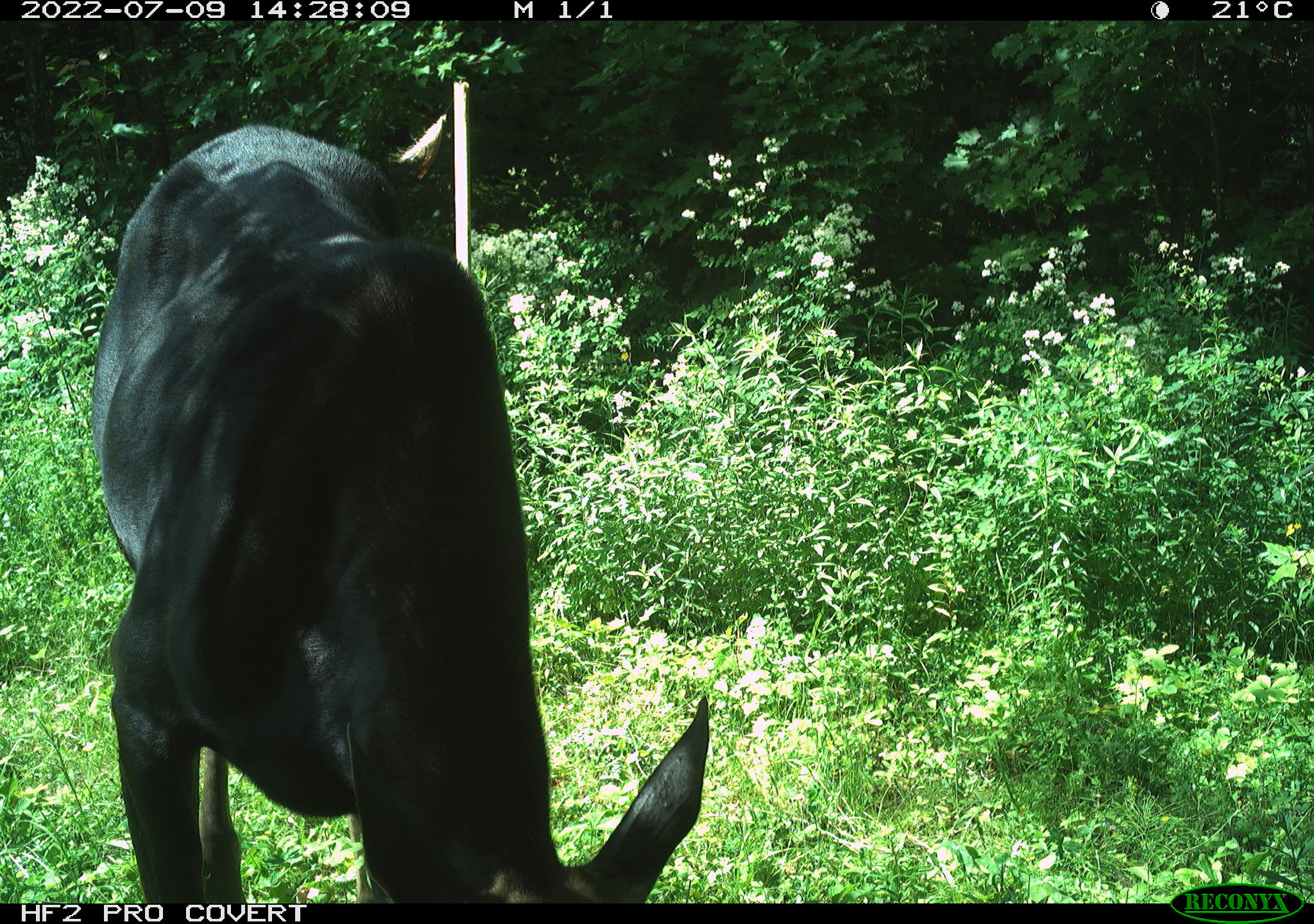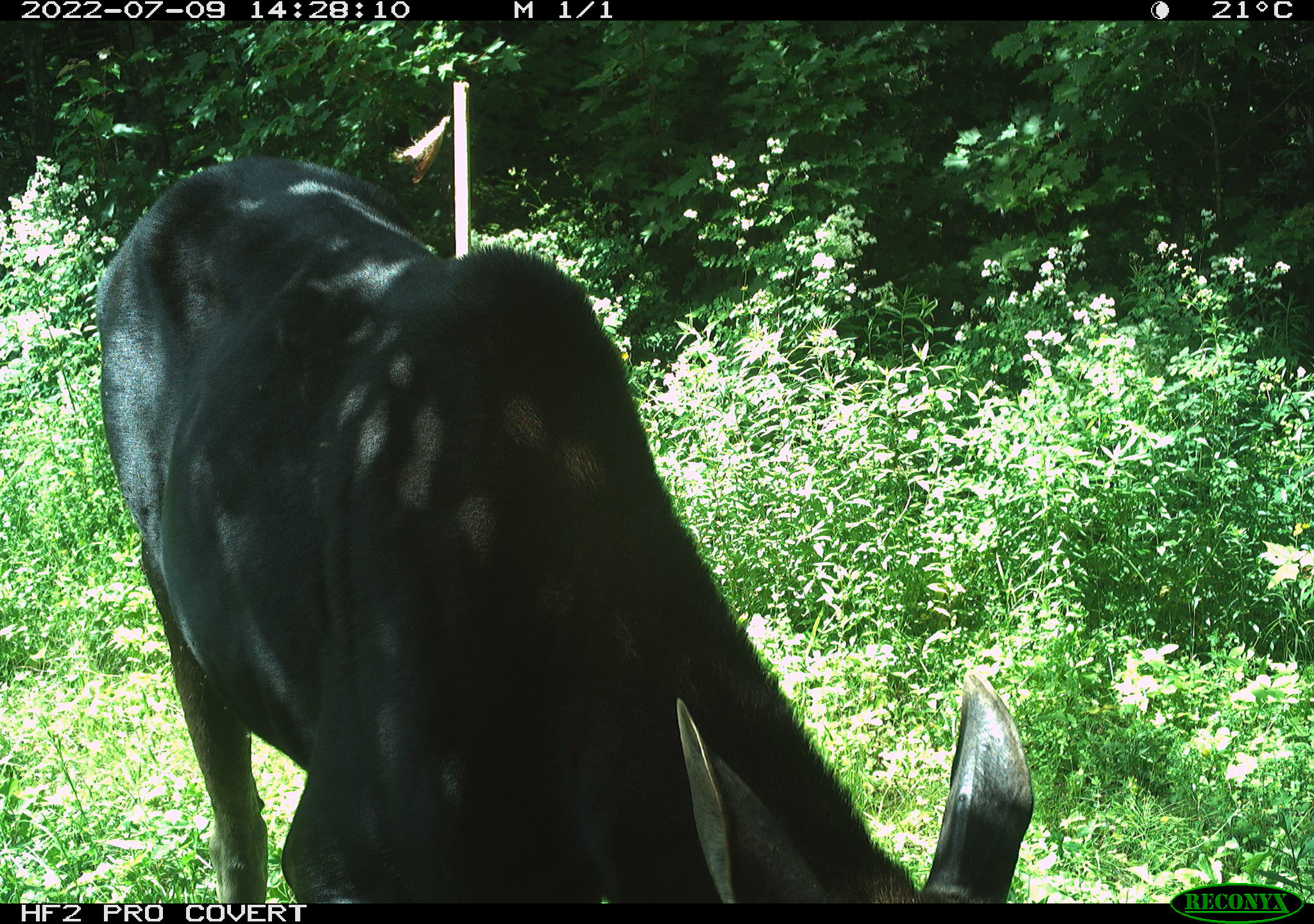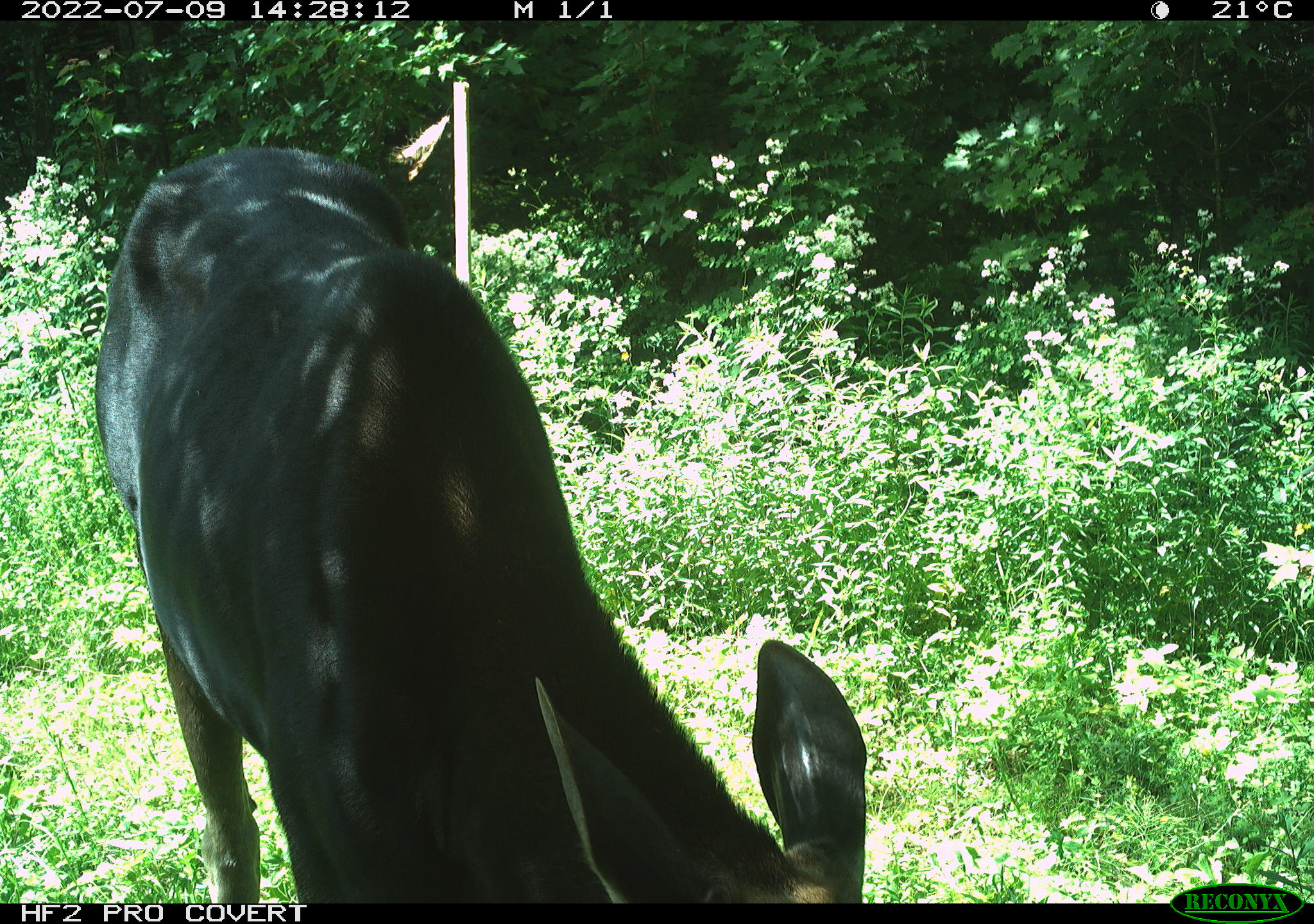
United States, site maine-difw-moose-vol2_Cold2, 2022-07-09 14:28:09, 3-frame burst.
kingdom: Animalia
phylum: Chordata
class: Mammalia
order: Artiodactyla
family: Cervidae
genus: Alces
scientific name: Alces alces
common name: moose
Moose (Alces alces).